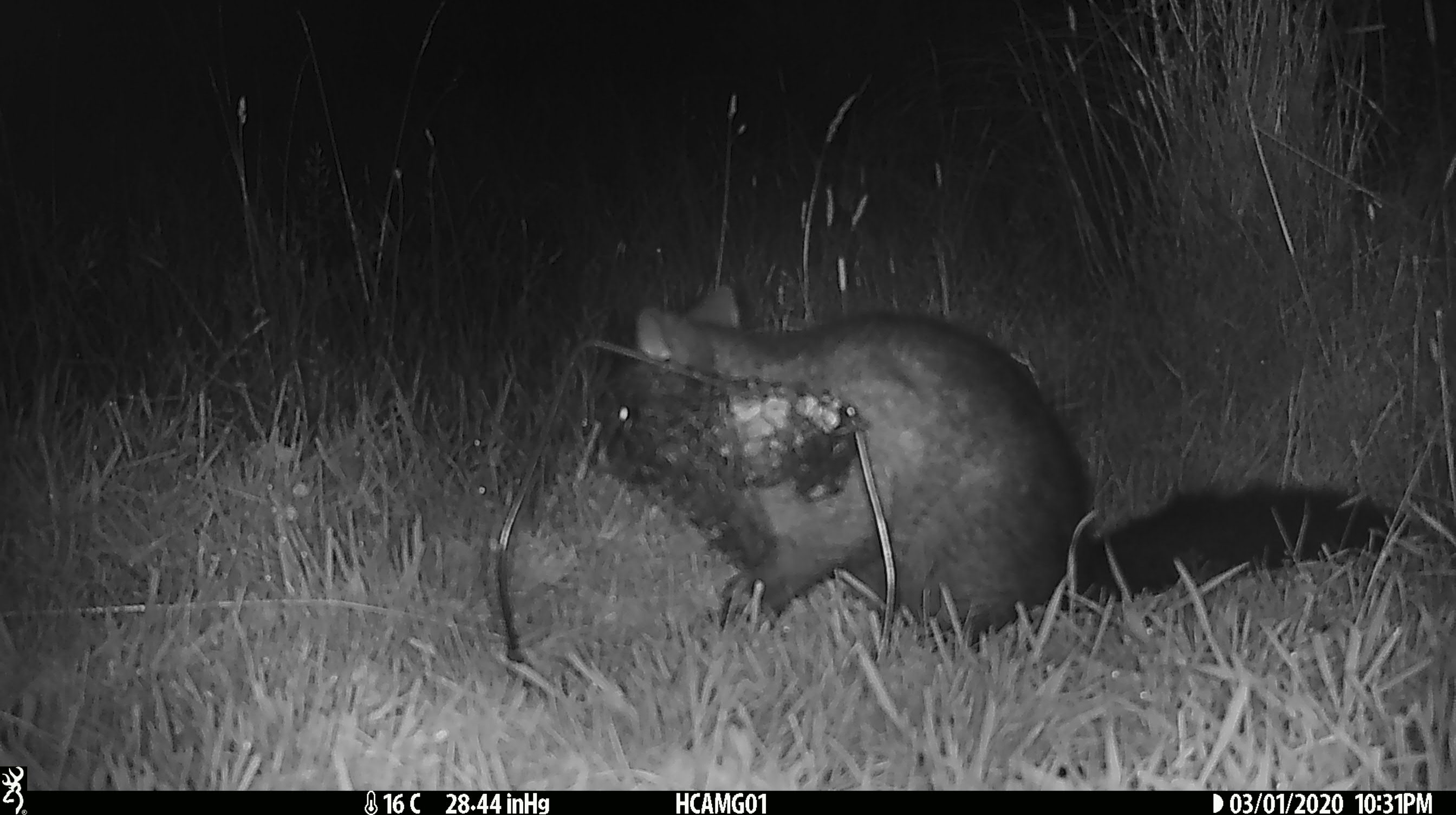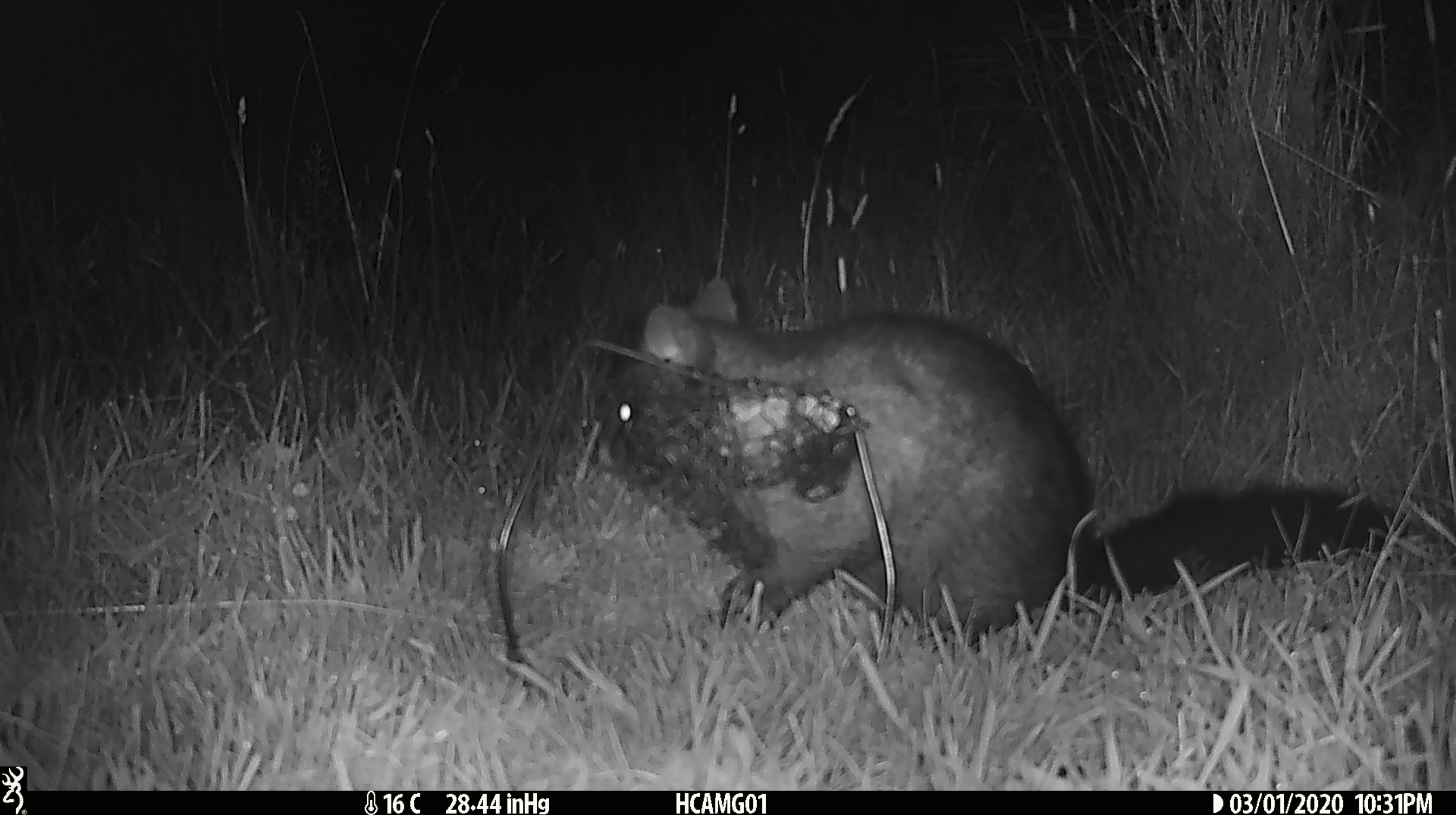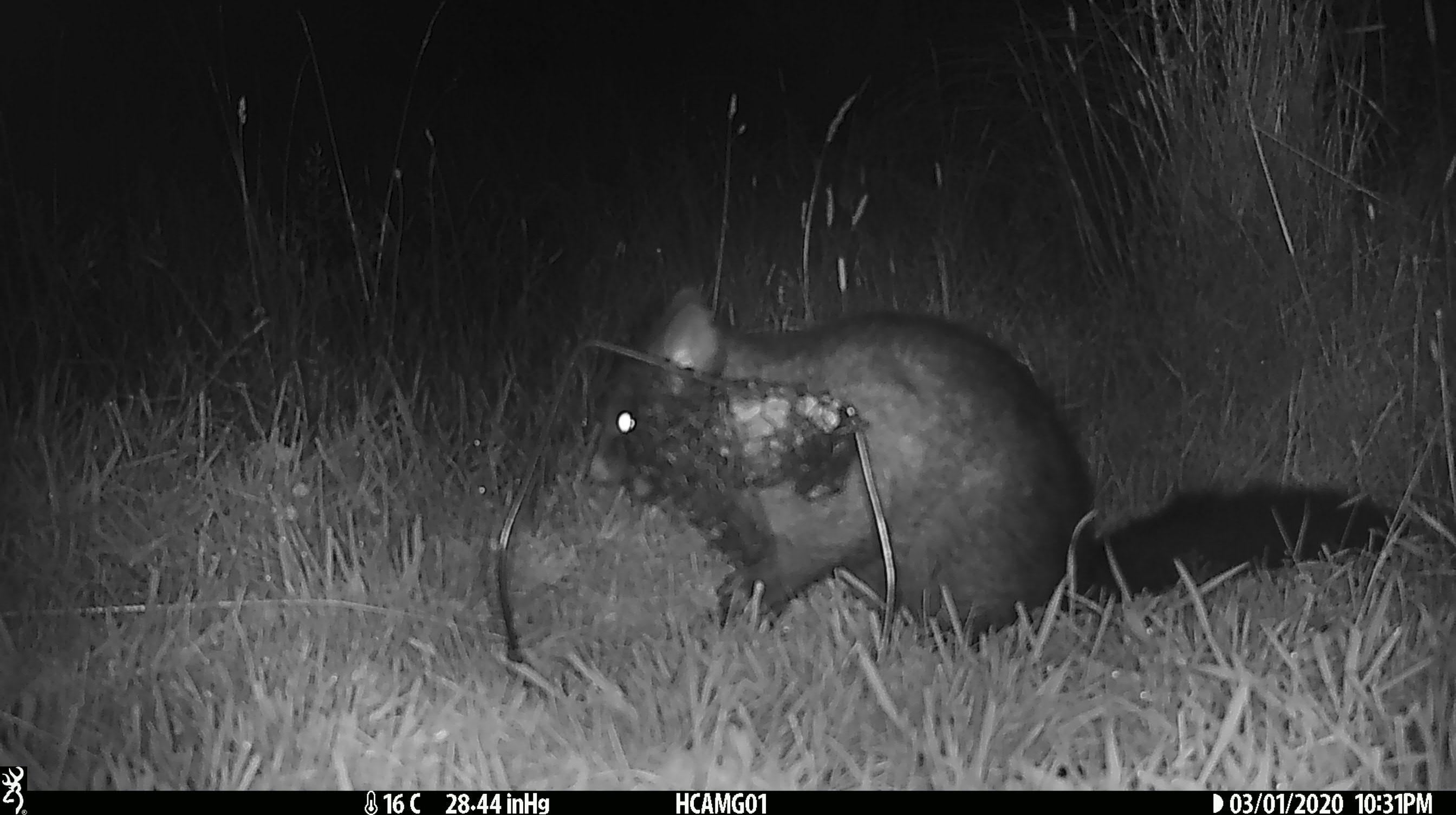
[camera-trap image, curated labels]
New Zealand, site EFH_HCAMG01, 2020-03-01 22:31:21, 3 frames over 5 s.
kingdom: Animalia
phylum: Chordata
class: Mammalia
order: Diprotodontia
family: Phalangeridae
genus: Trichosurus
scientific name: Trichosurus vulpecula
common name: common brushtail possum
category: possum